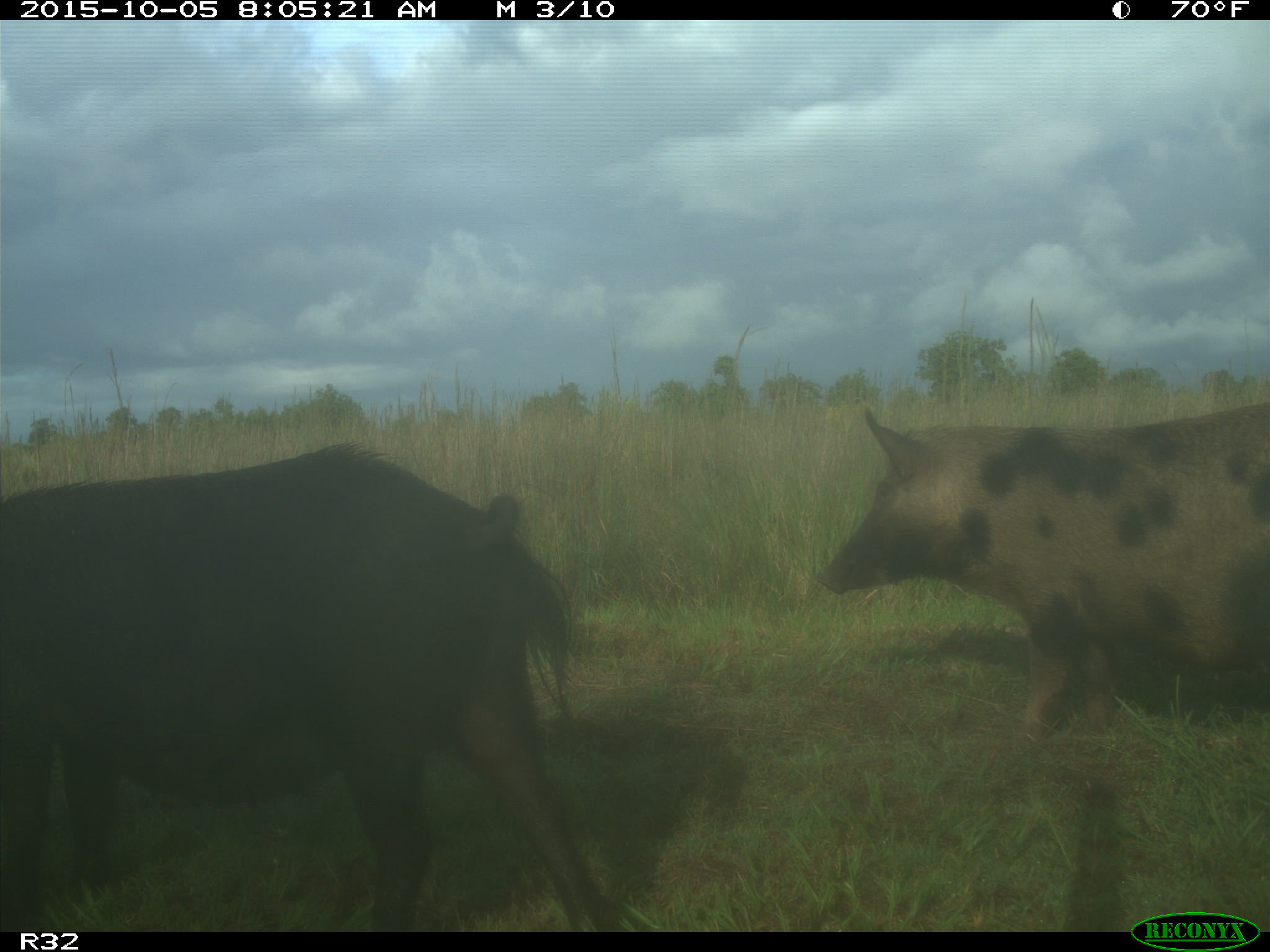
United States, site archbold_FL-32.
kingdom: Animalia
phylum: Chordata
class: Mammalia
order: Artiodactyla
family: Suidae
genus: Sus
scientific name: Sus scrofa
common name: wild boar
Sus scrofa (wild boar).